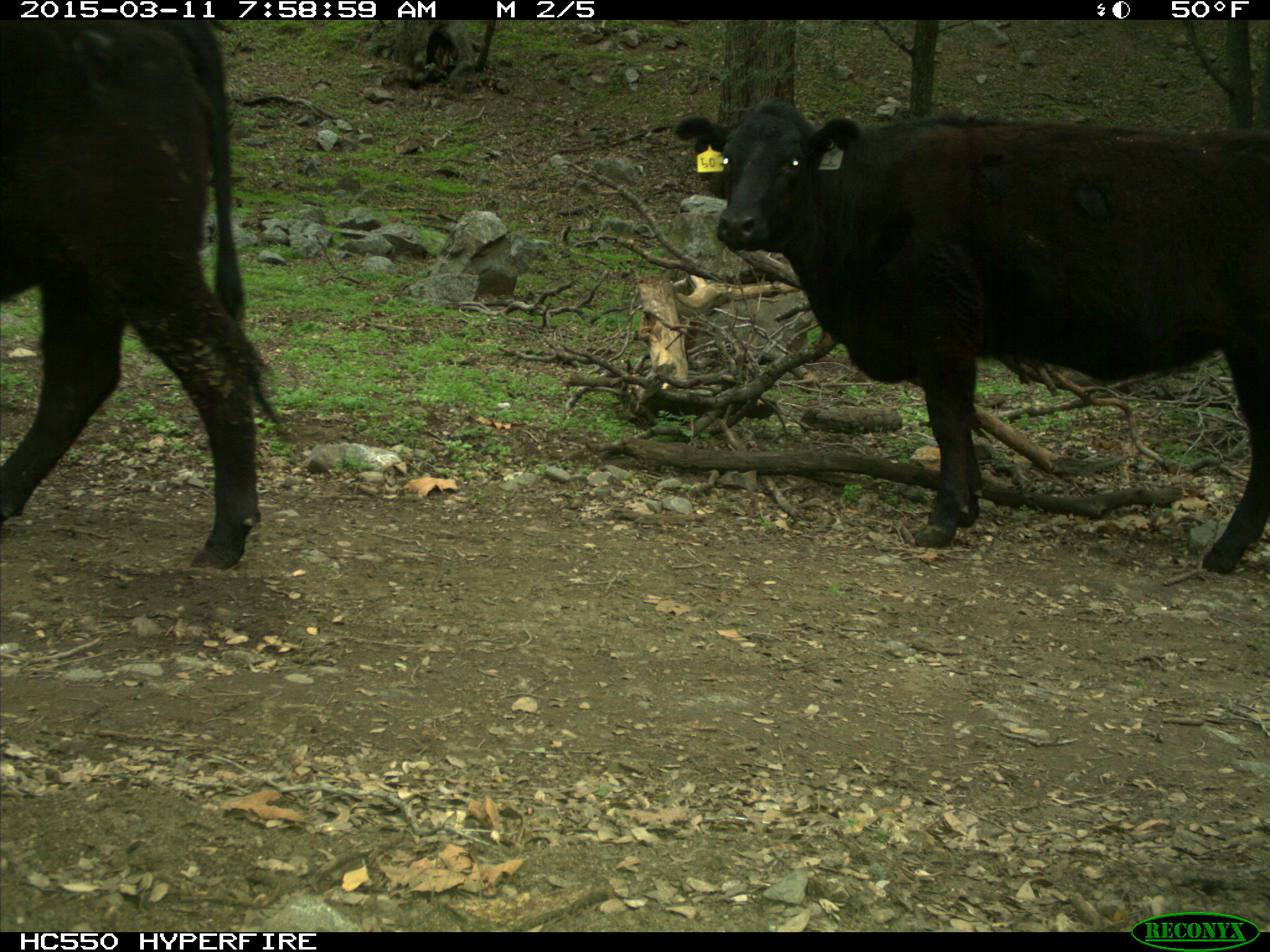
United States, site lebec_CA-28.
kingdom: Animalia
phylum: Chordata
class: Mammalia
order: Artiodactyla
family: Bovidae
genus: Bos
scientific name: Bos taurus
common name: domestic cow